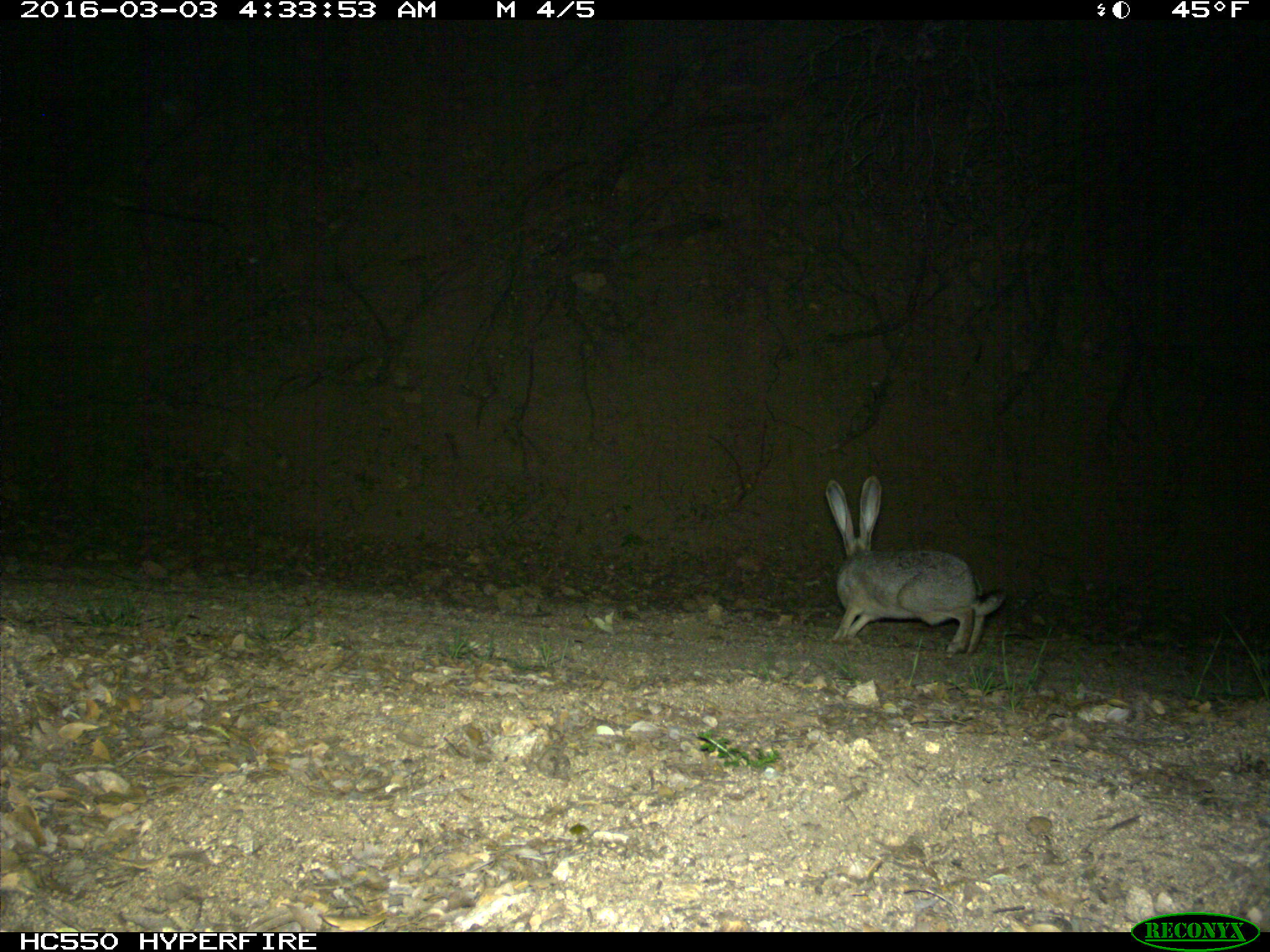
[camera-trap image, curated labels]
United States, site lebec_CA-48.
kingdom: Animalia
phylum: Chordata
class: Mammalia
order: Lagomorpha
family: Leporidae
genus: Lepus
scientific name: Lepus californicus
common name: black-tailed jackrabbit